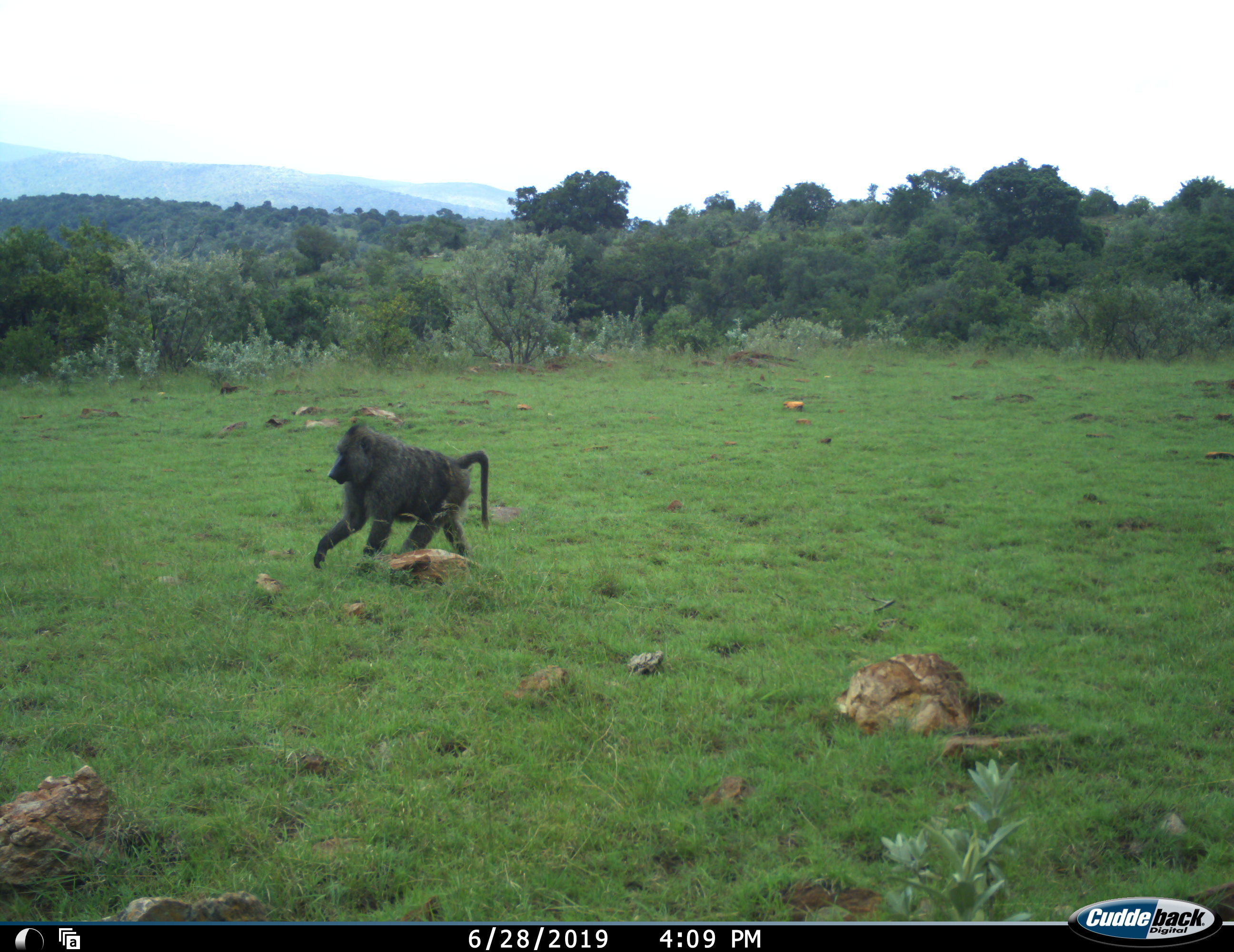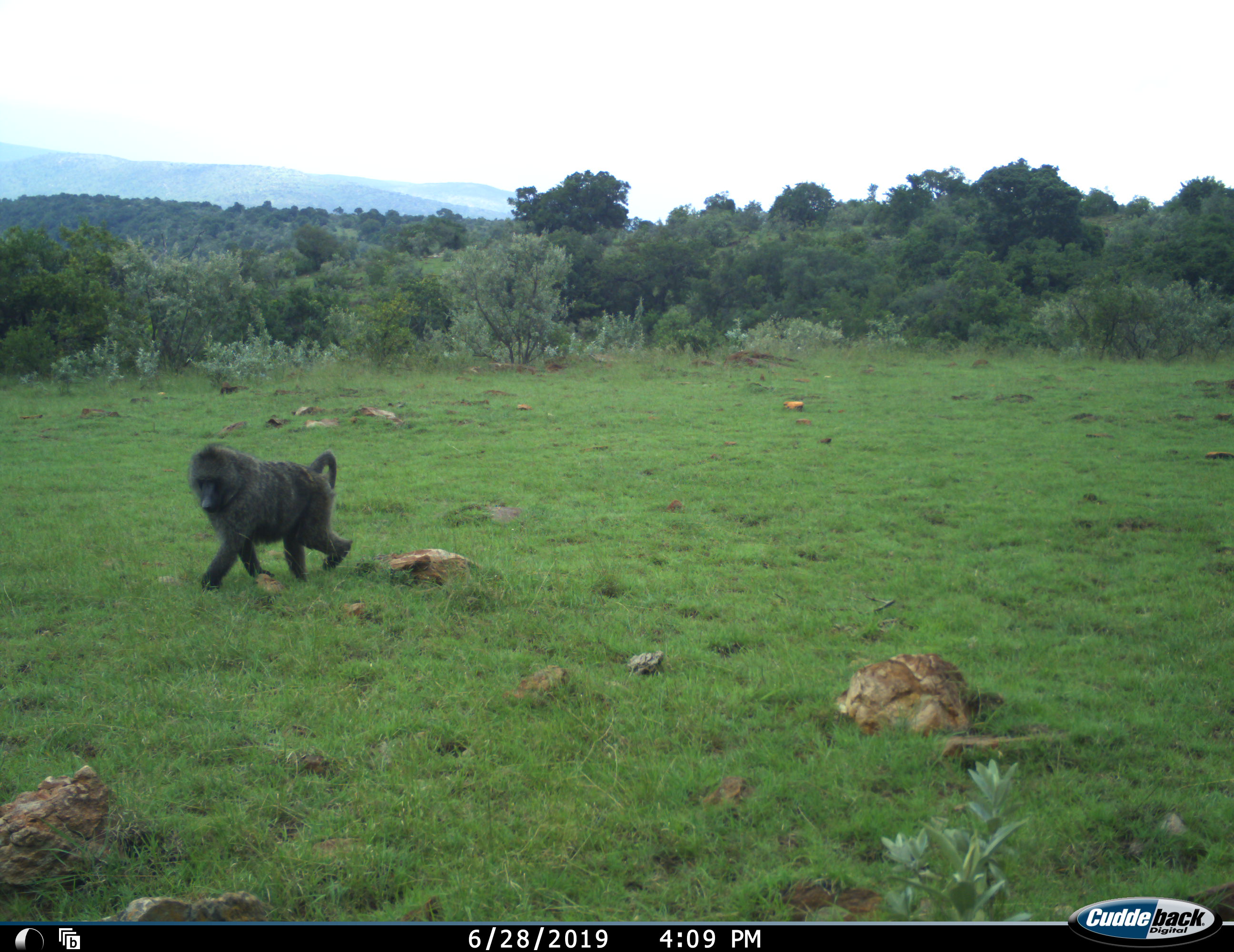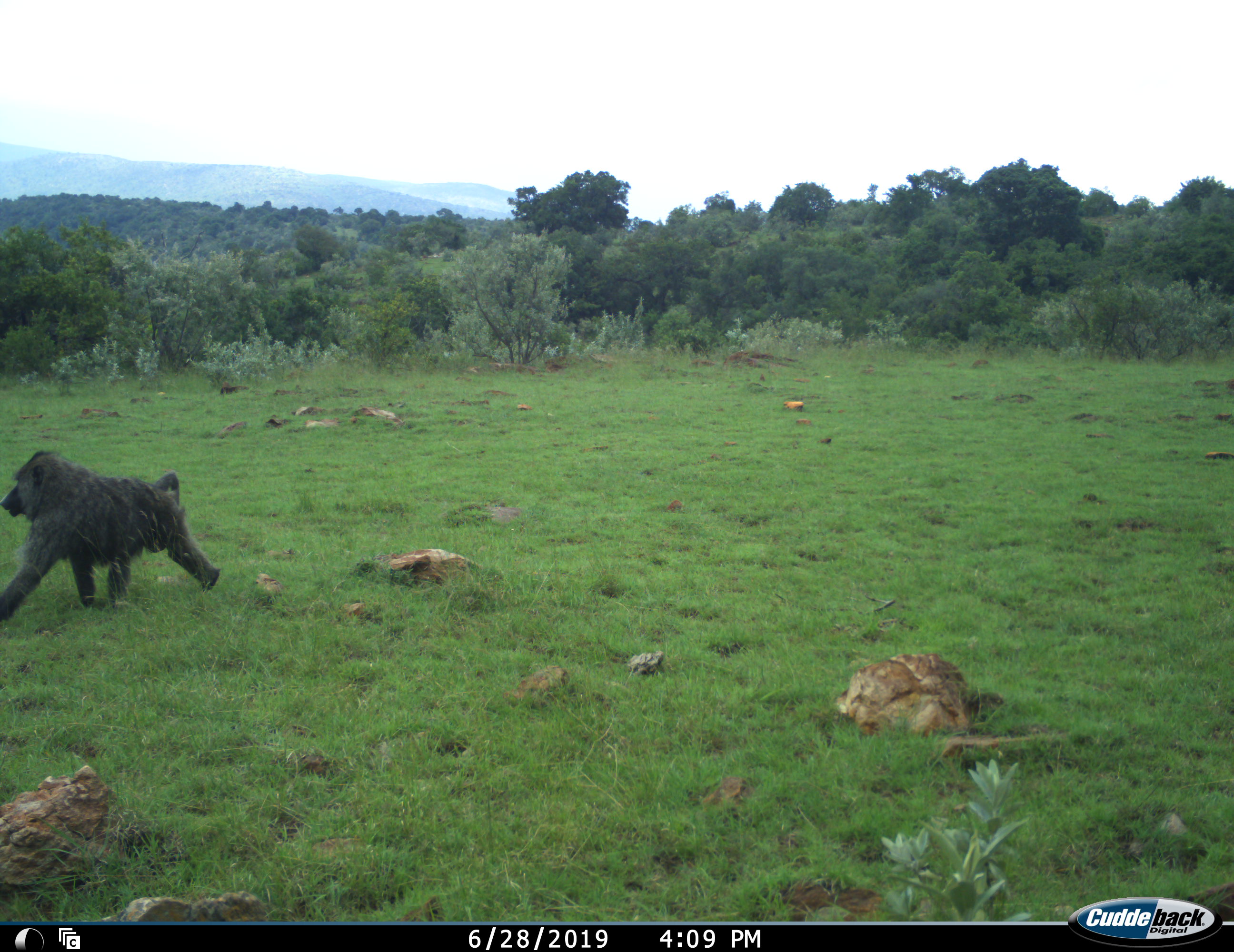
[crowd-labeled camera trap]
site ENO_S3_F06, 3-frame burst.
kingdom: Animalia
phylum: Chordata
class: Mammalia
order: Primates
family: Cercopithecidae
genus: Papio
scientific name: Papio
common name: baboon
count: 1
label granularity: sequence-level